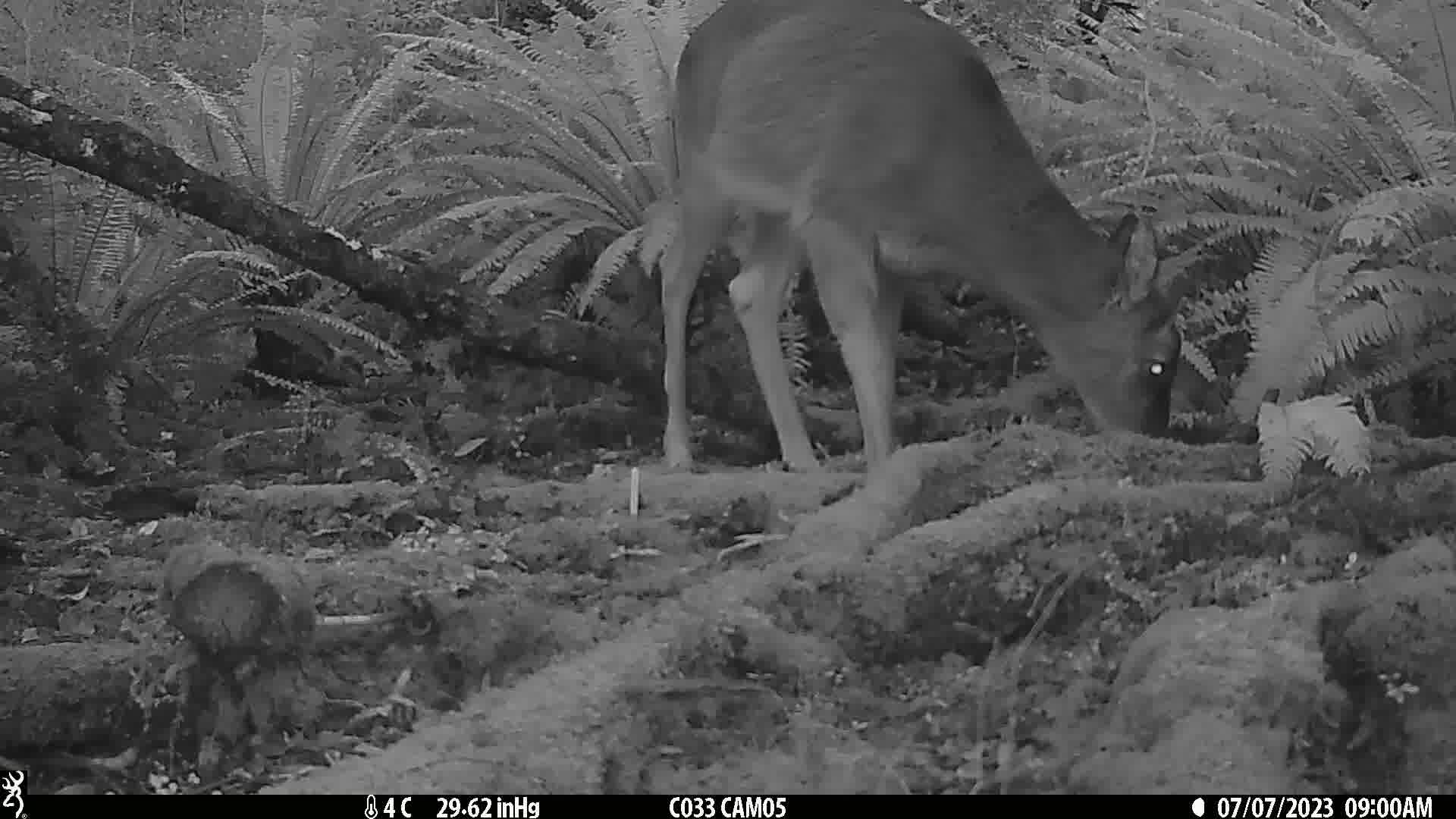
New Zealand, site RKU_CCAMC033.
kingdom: Animalia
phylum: Chordata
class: Mammalia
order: Artiodactyla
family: Cervidae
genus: Odocoileus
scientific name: Odocoileus virginianus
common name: white-tailed deer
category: white tailed deer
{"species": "white tailed deer (white-tailed deer) (Odocoileus virginianus)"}